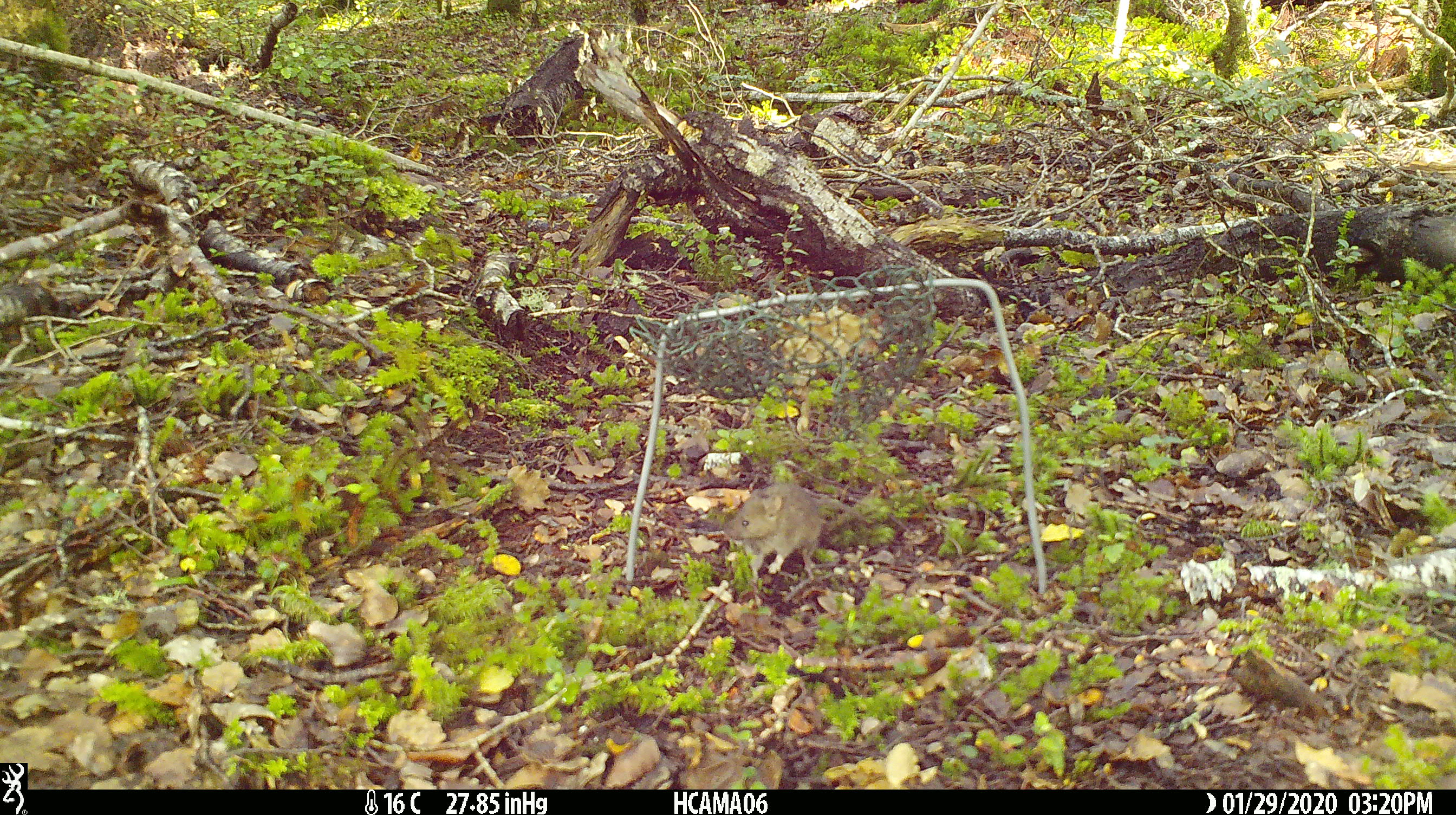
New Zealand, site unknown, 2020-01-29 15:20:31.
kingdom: Animalia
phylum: Chordata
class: Mammalia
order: Rodentia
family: Muridae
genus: Mus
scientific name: Mus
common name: mouse